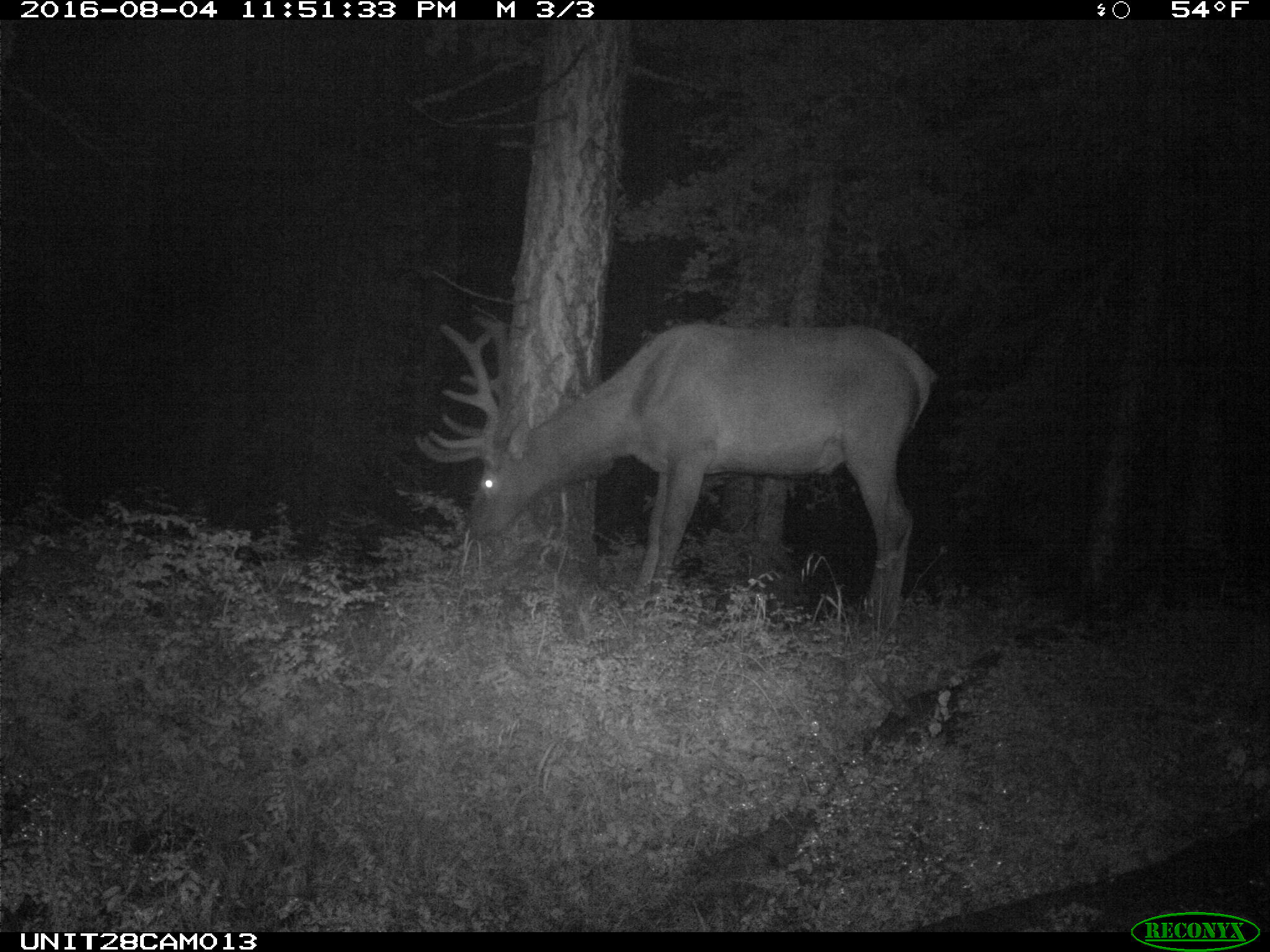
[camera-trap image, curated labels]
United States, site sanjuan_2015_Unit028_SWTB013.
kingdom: Animalia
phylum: Chordata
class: Mammalia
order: Artiodactyla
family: Cervidae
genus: Cervus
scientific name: Cervus elaphus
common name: red deer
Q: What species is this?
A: Cervus elaphus (red deer).